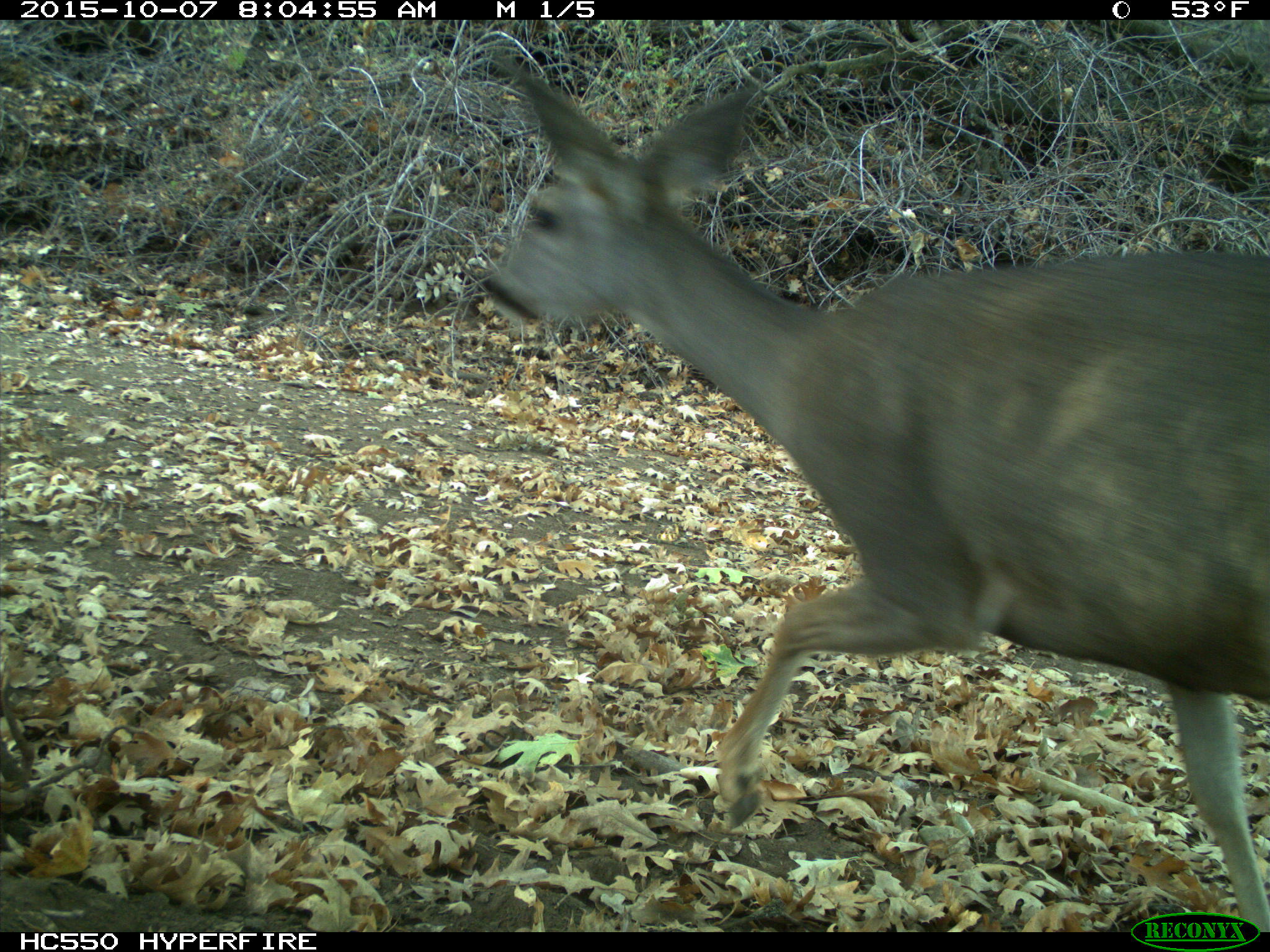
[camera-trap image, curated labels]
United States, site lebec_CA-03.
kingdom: Animalia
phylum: Chordata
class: Mammalia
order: Artiodactyla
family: Cervidae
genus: Odocoileus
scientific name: Odocoileus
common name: deer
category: unidentified deer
Unidentified deer (deer) (Odocoileus).